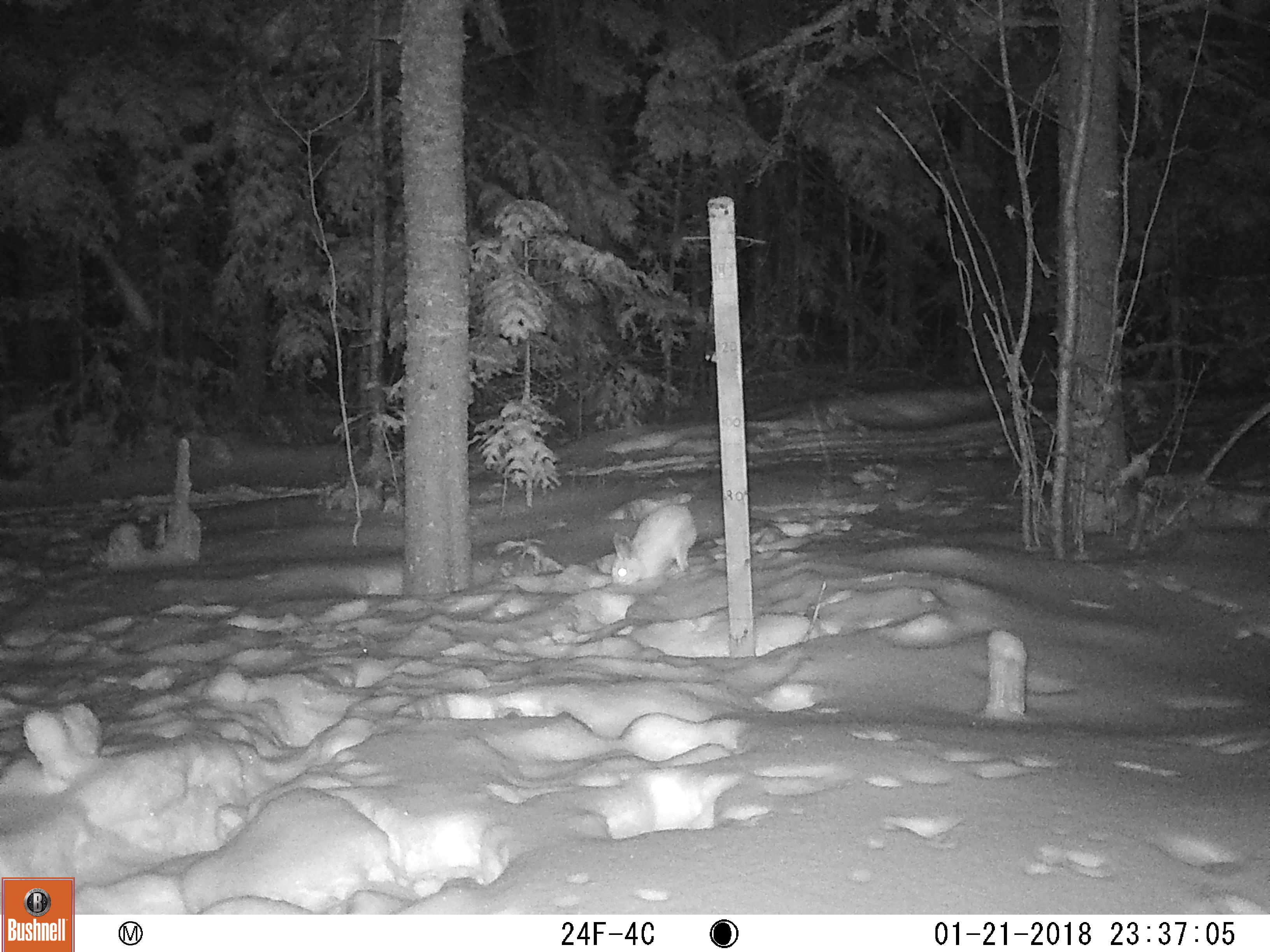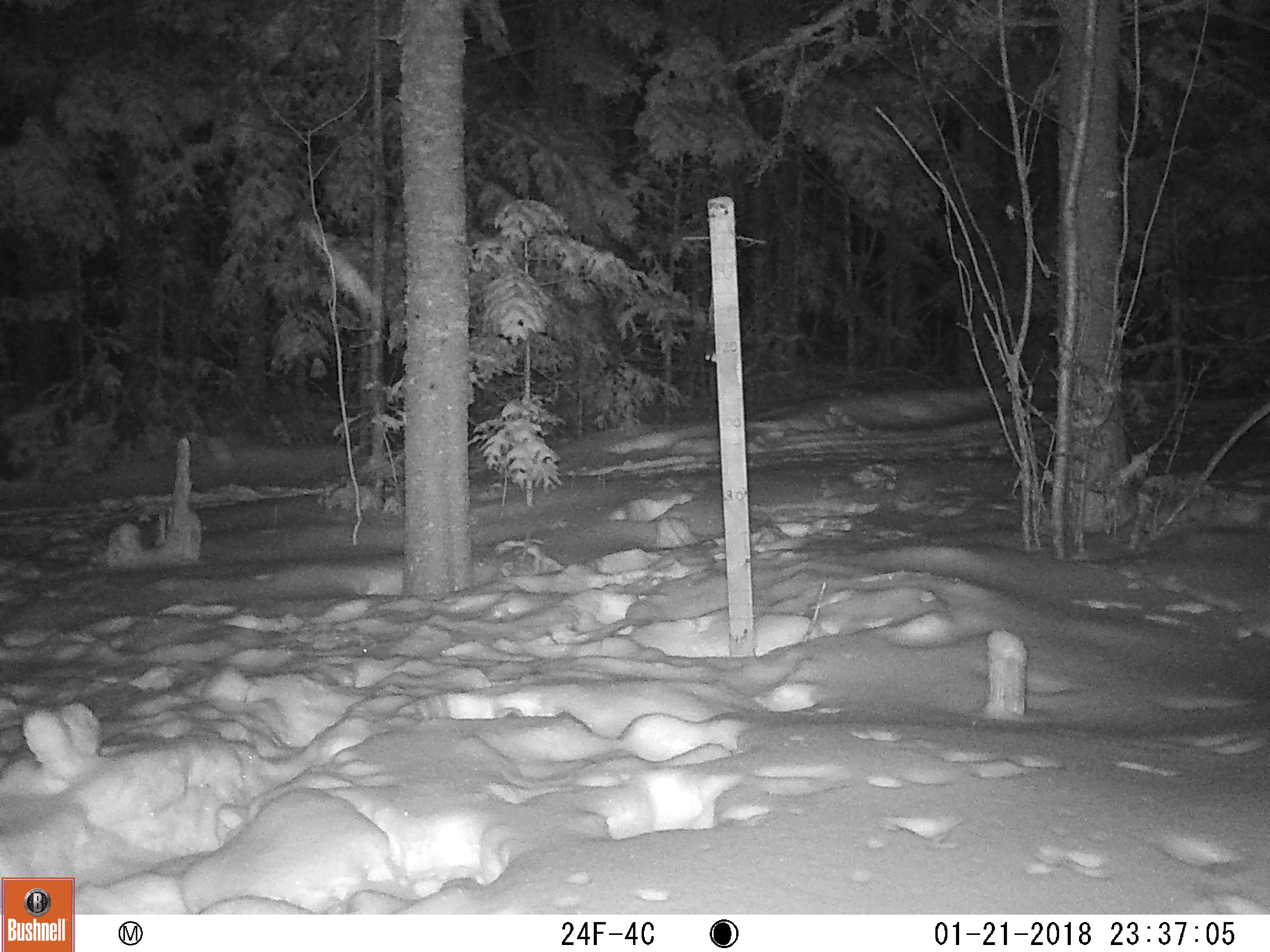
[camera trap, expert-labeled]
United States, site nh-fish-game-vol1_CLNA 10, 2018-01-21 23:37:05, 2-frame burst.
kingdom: Animalia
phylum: Chordata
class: Mammalia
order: Lagomorpha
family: Leporidae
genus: Lepus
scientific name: Lepus americanus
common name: snowshoe hare